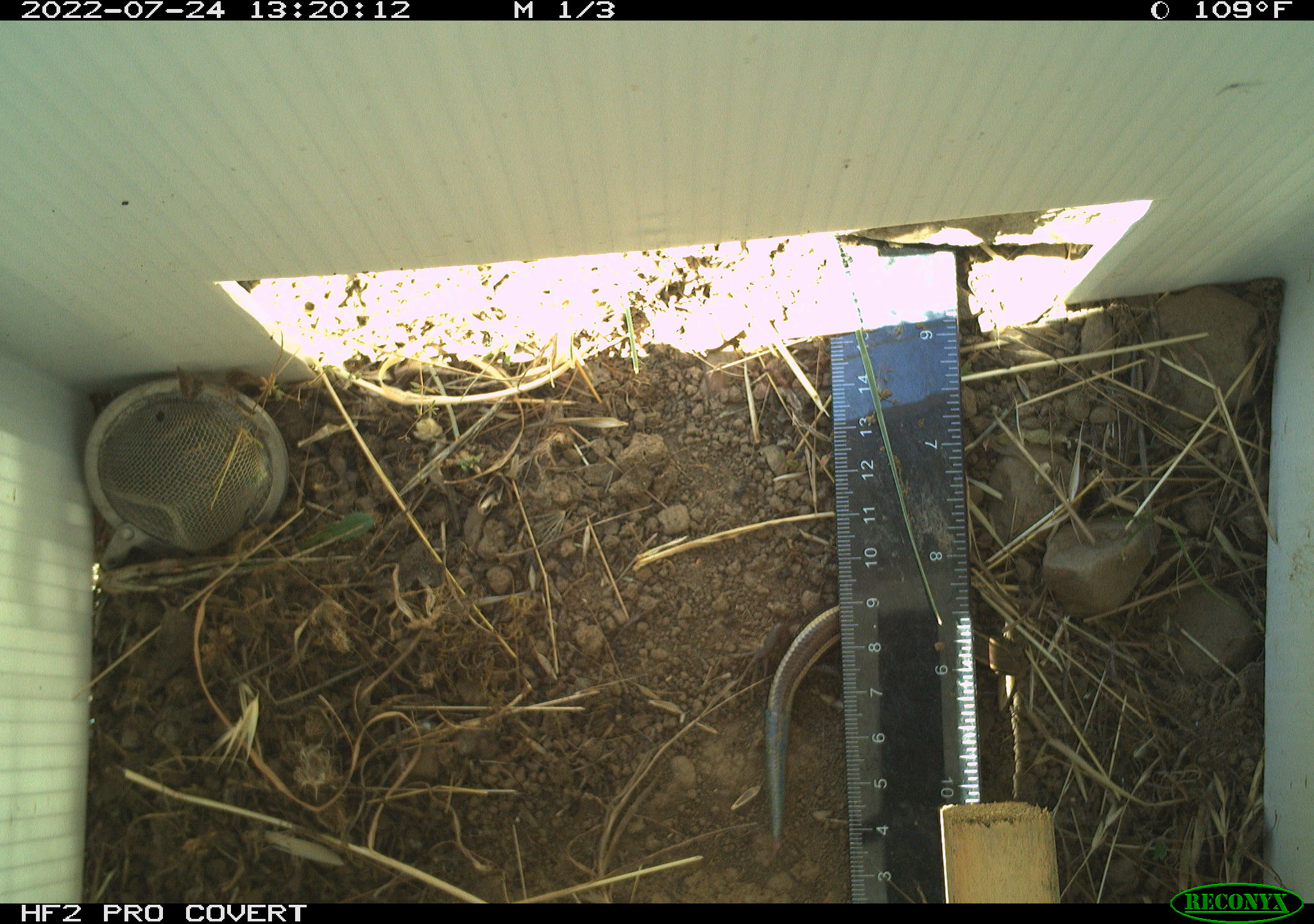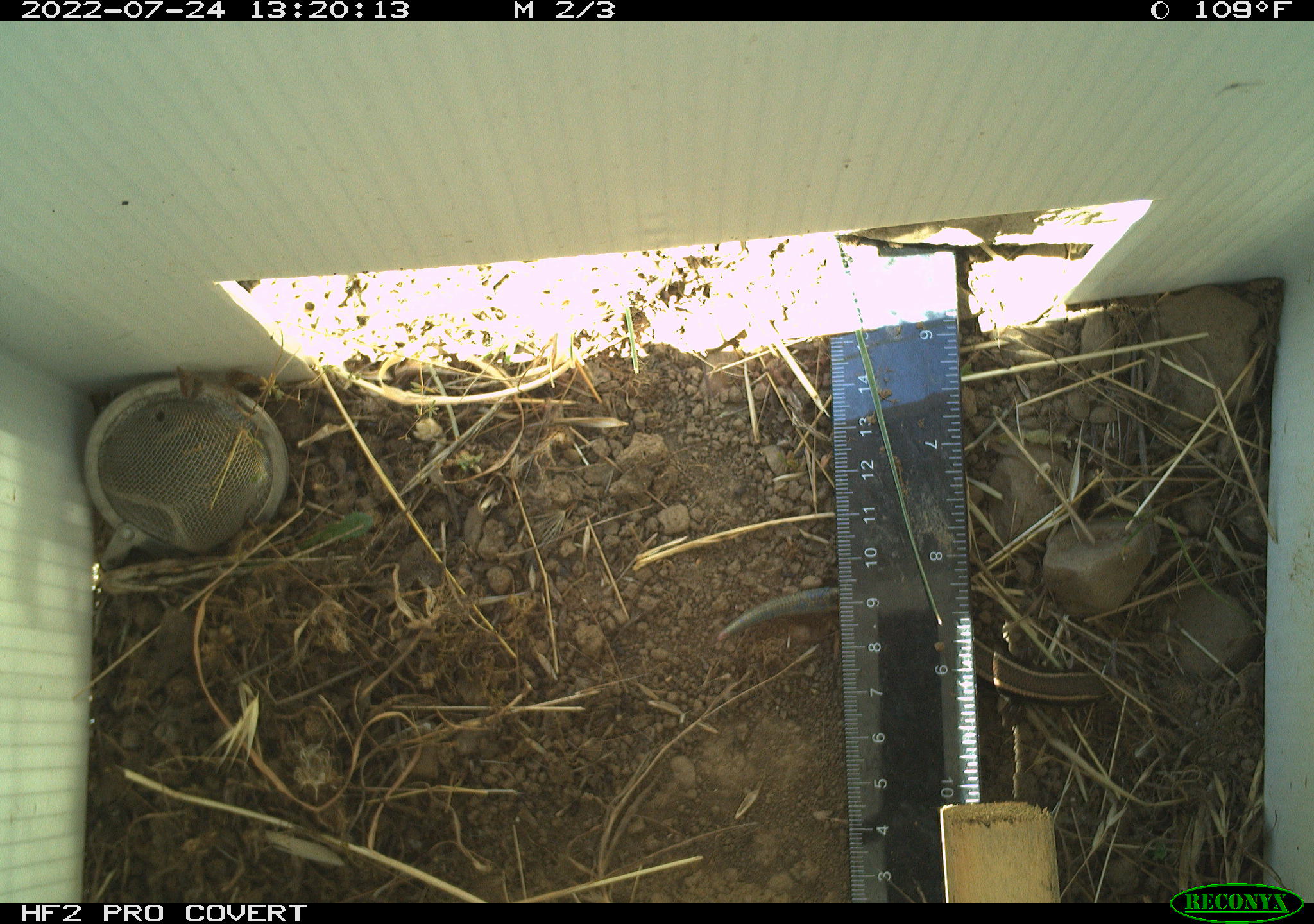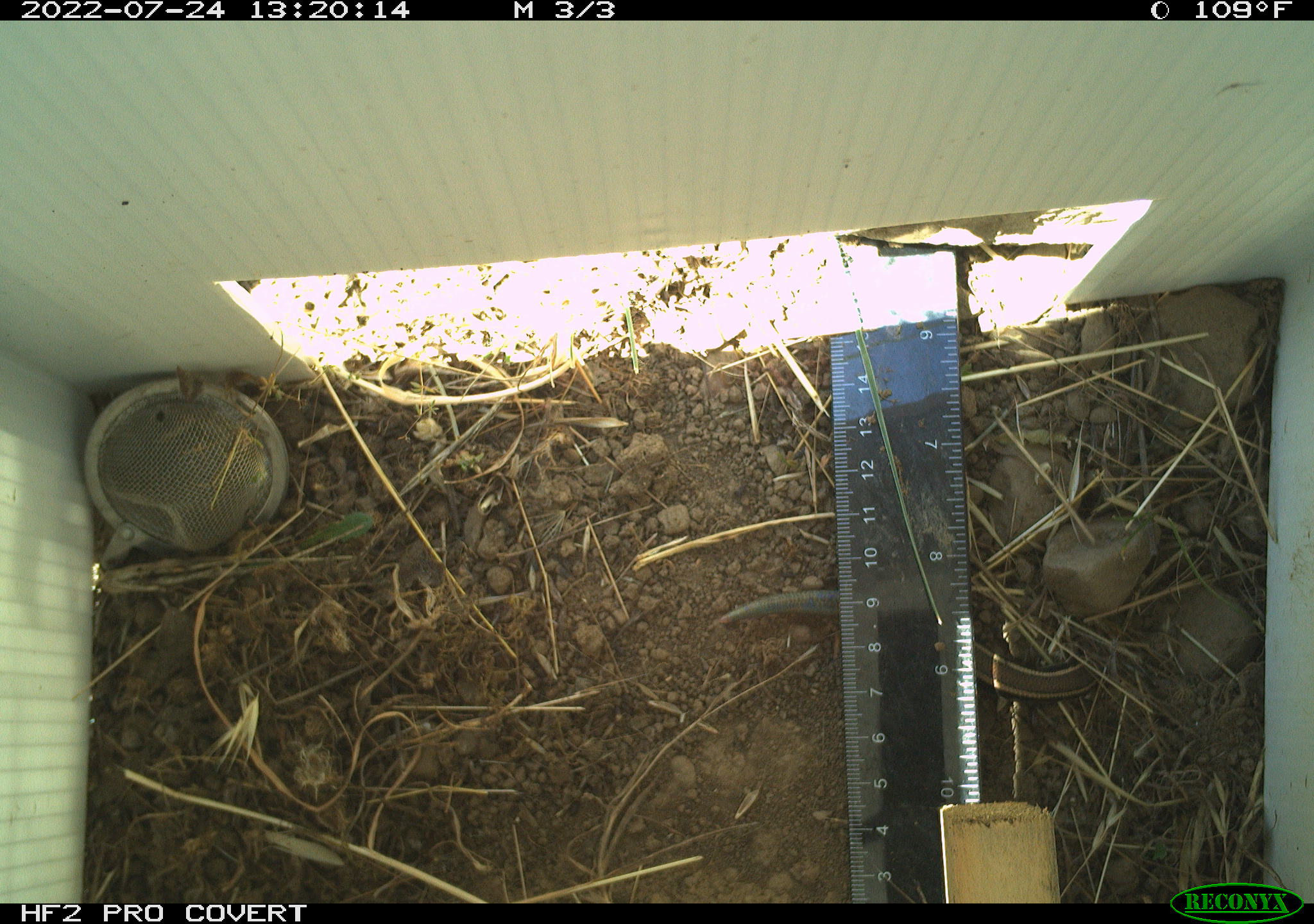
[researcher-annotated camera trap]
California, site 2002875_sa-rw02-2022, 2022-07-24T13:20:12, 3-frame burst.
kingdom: Animalia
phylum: Chordata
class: Reptilia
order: Squamata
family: Scincidae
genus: Plestiodon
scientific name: Plestiodon skiltonianus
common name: western skink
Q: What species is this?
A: Western skink (Plestiodon skiltonianus).